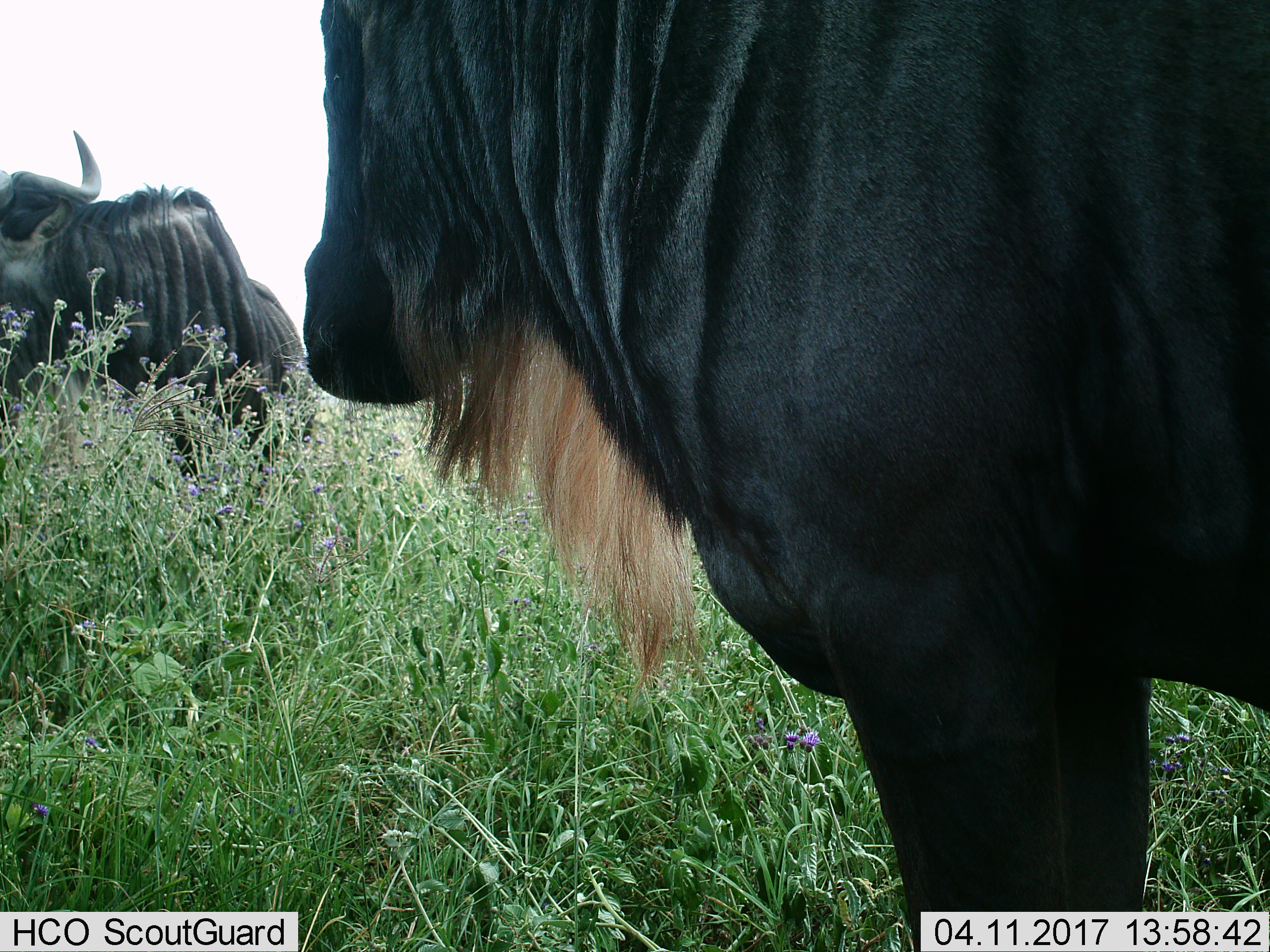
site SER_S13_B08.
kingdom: Animalia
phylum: Chordata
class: Mammalia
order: Artiodactyla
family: Bovidae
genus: Connochaetes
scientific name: Connochaetes taurinus taurinus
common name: blue wildebeest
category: wildebeestblue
Wildebeestblue (blue wildebeest) (Connochaetes taurinus taurinus), count 2. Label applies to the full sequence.